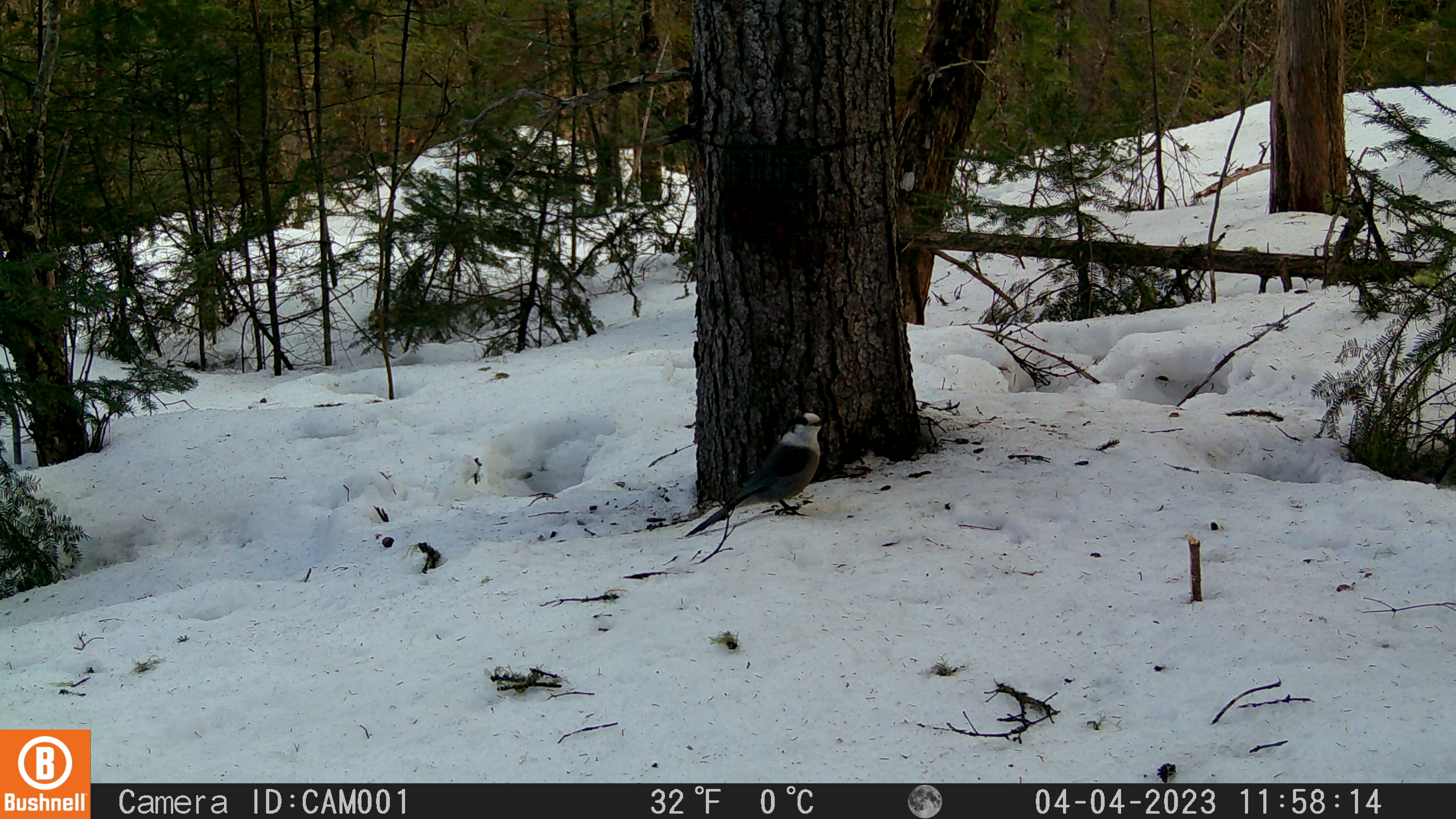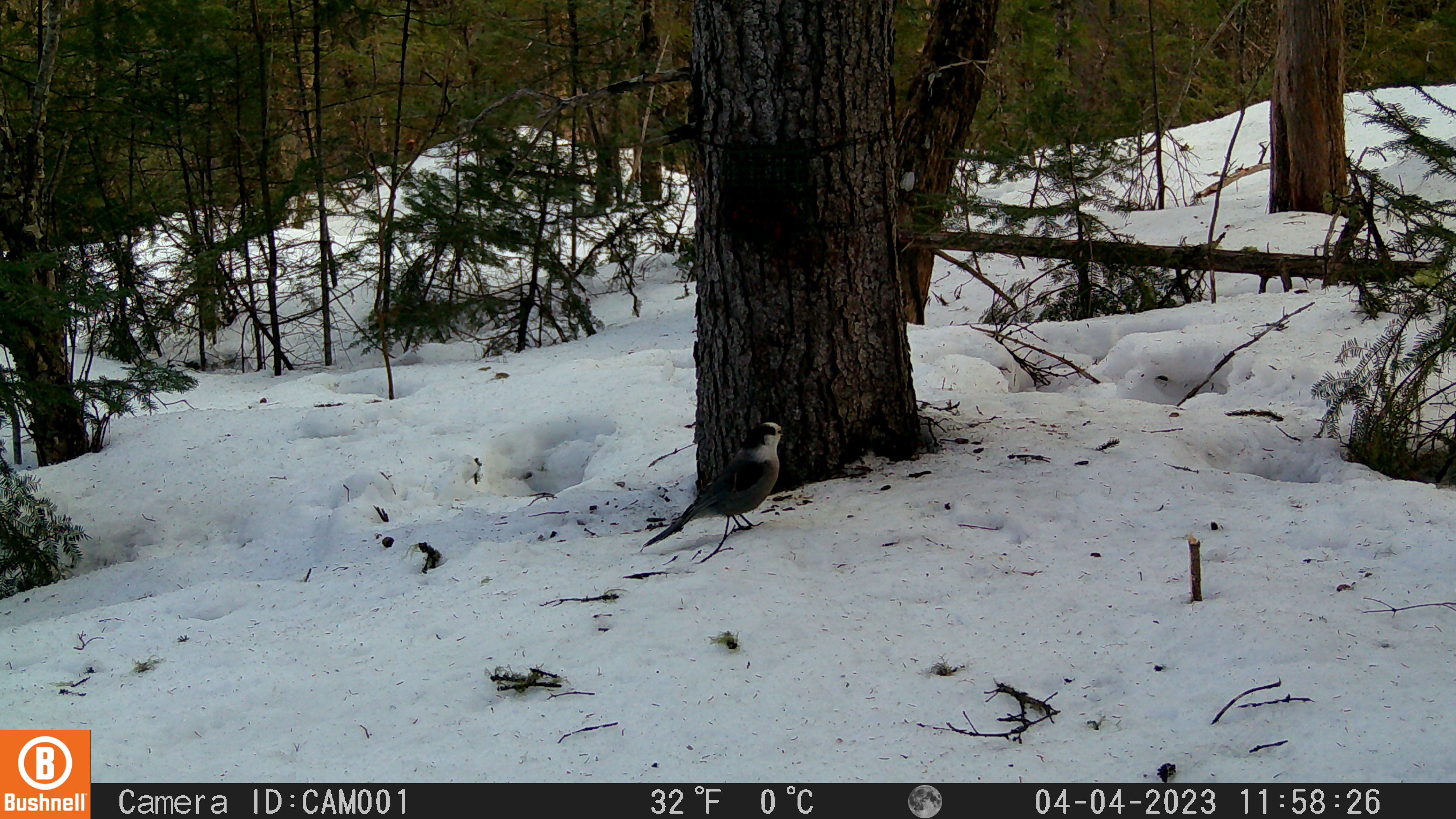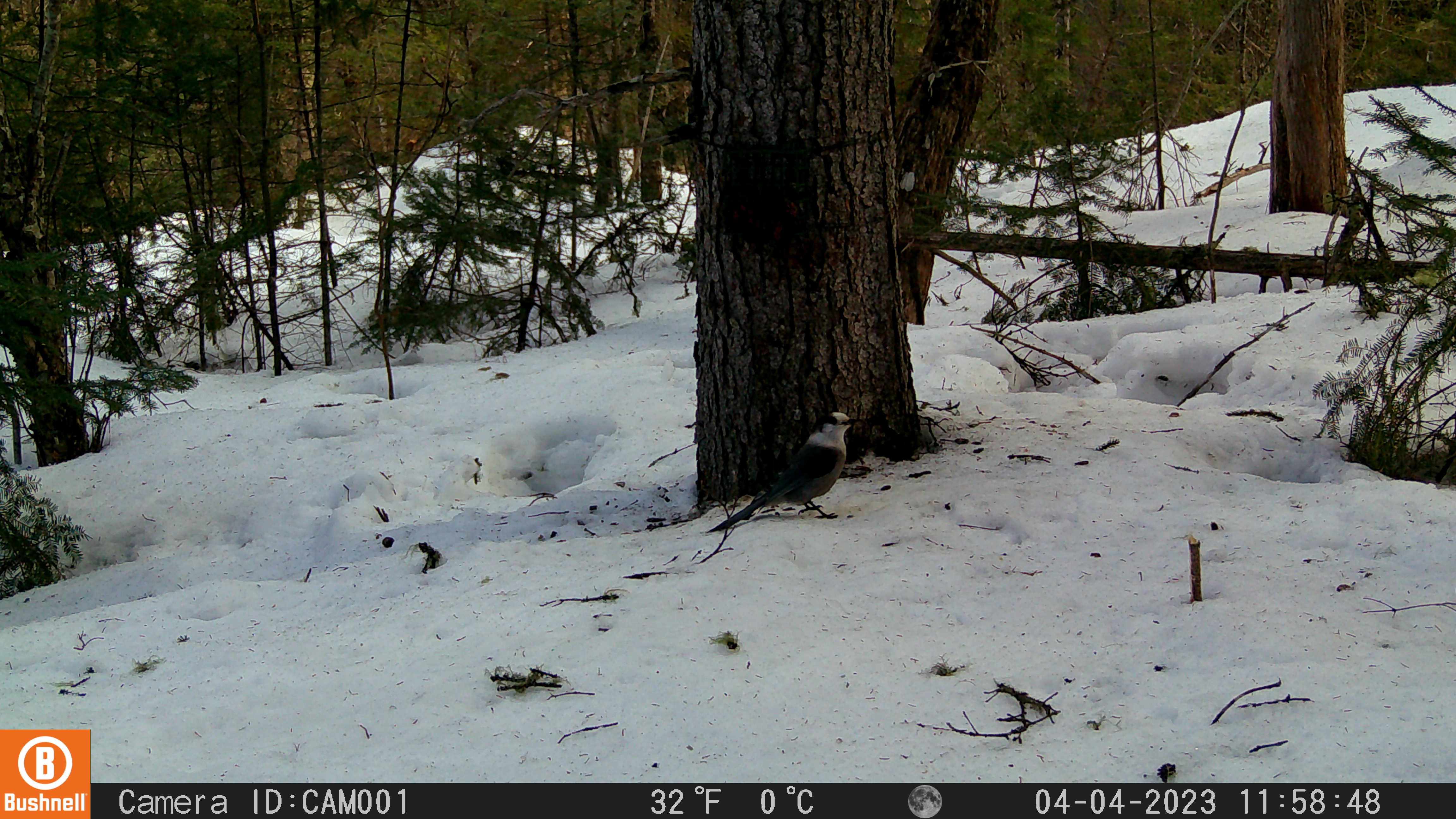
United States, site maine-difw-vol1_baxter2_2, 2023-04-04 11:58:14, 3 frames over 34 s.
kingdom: Animalia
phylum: Chordata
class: Aves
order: Passeriformes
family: Corvidae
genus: Perisoreus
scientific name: Perisoreus canadensis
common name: canada jay